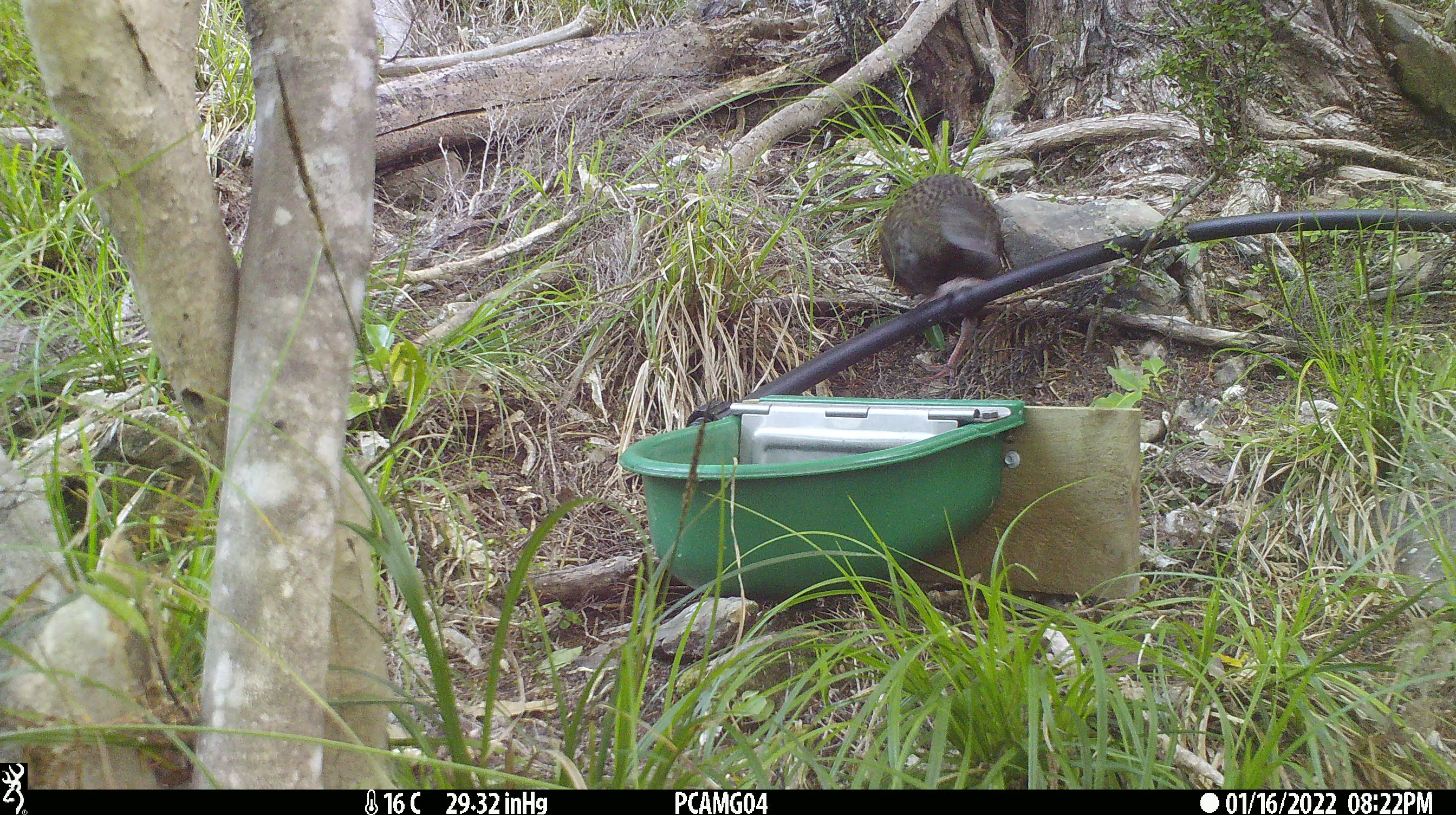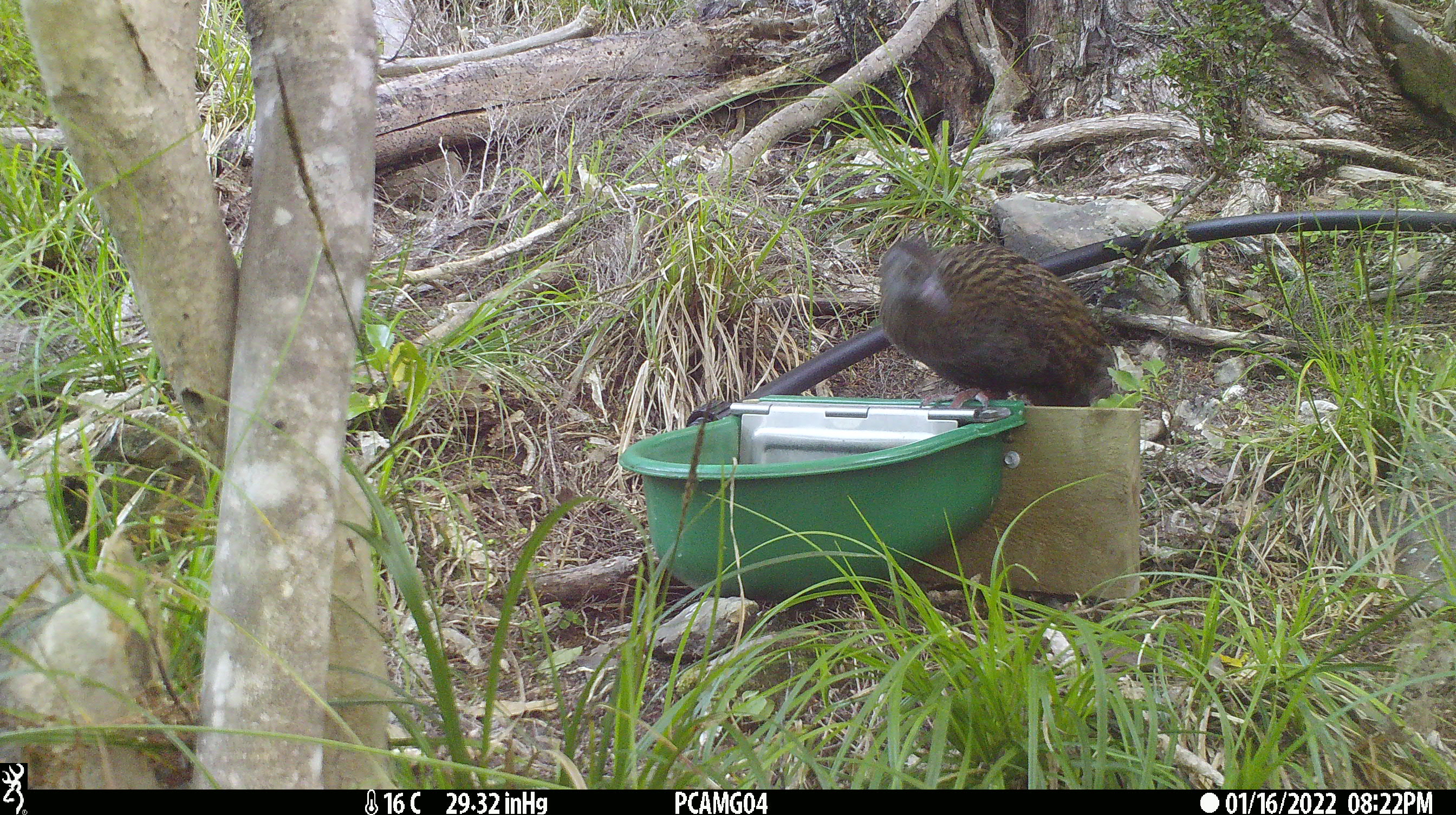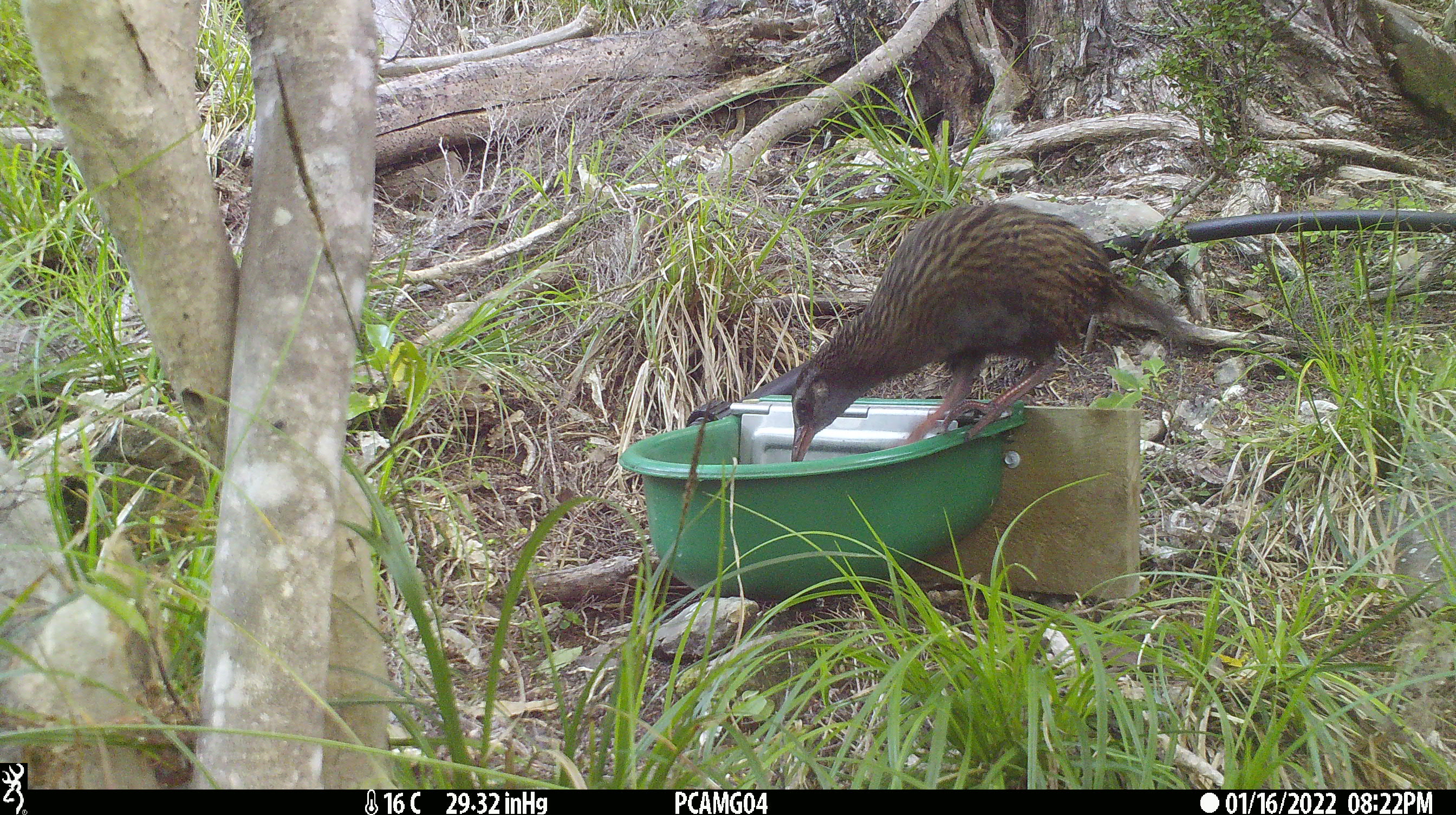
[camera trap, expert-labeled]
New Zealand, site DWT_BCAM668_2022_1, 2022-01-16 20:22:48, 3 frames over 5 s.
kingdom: Animalia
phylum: Chordata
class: Aves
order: Gruiformes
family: Rallidae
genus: Gallirallus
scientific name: Gallirallus australis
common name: weka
Weka (Gallirallus australis).